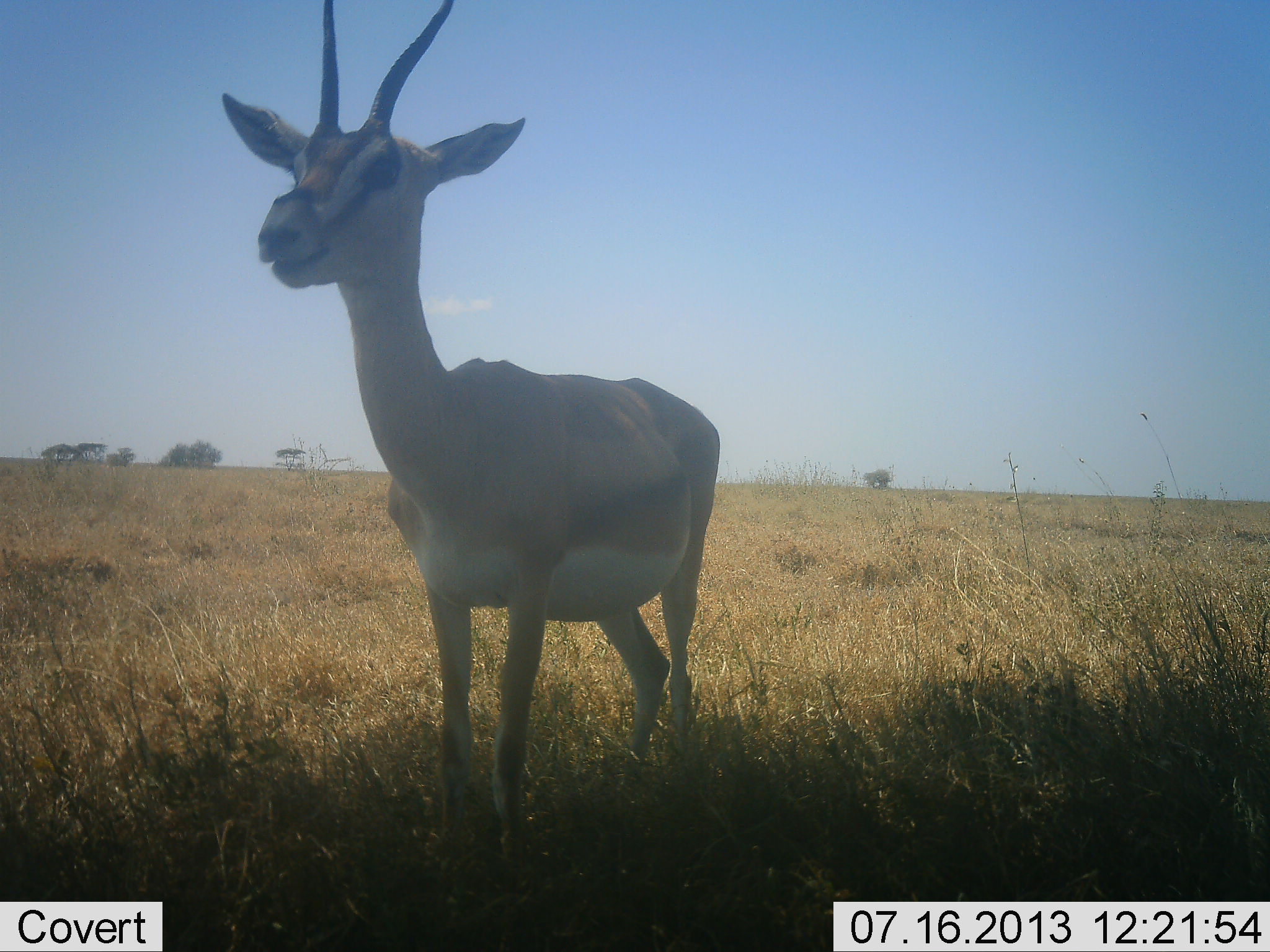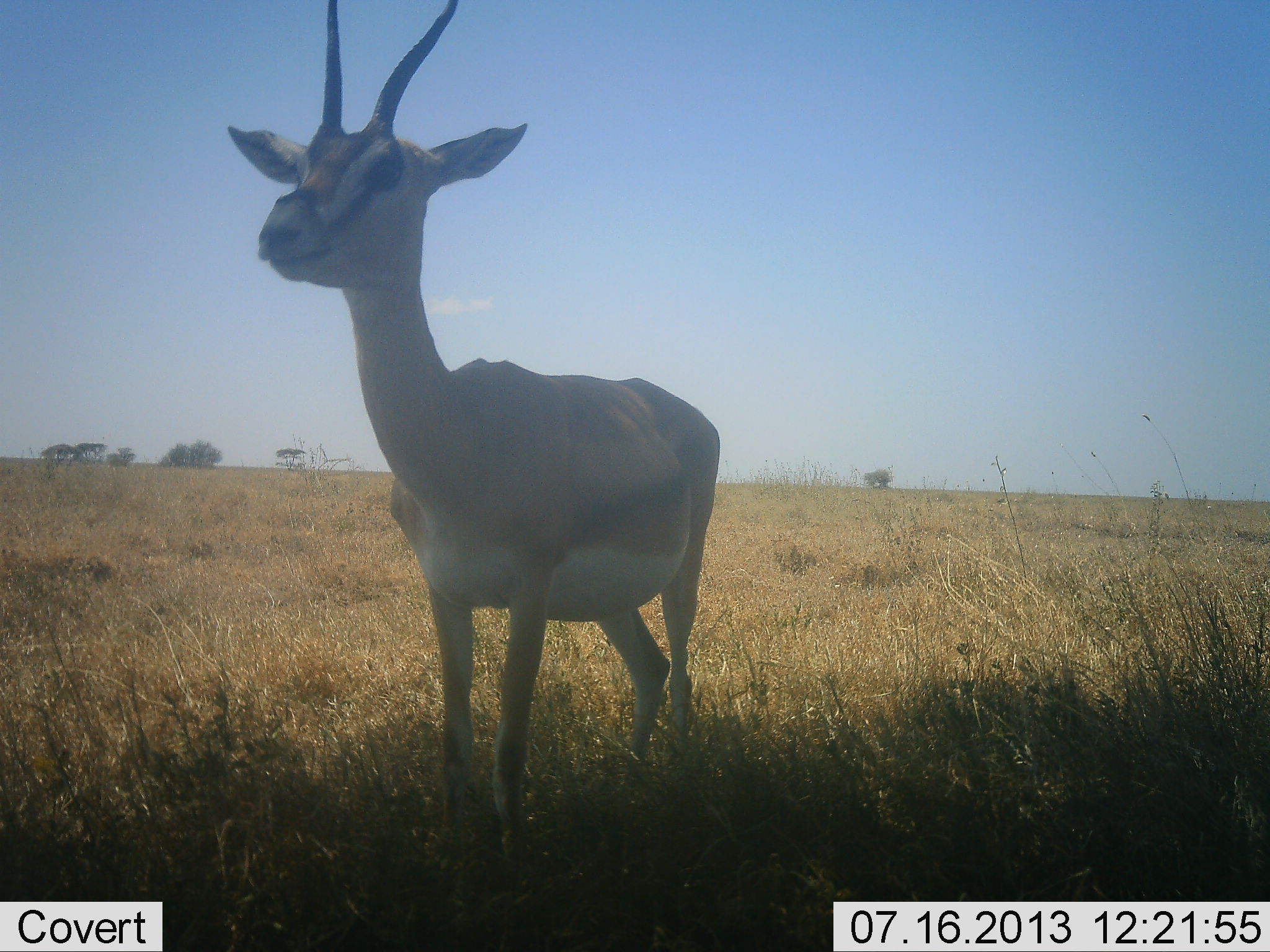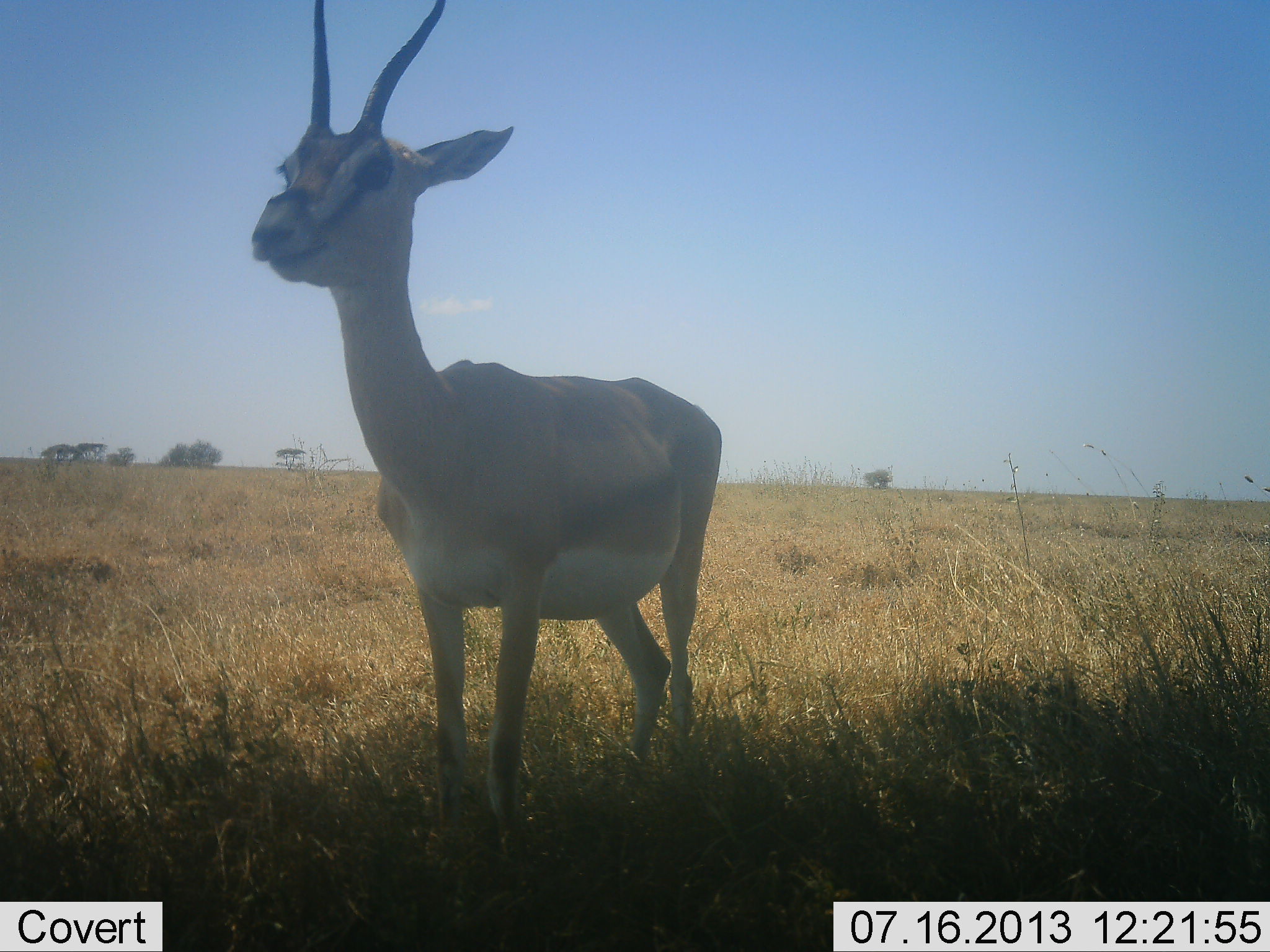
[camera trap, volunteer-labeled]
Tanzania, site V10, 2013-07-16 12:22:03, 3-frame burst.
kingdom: Animalia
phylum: Chordata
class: Mammalia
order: Artiodactyla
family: Bovidae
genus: Nanger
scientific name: Nanger granti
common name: grant's gazelle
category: gazellegrants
Gazellegrants (grant's gazelle) (Nanger granti), count 1. Behavior (volunteer vote fractions): standing 100%, resting 0%, moving 0%, interacting 0%. Young present (vote fraction): 0%. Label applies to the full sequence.